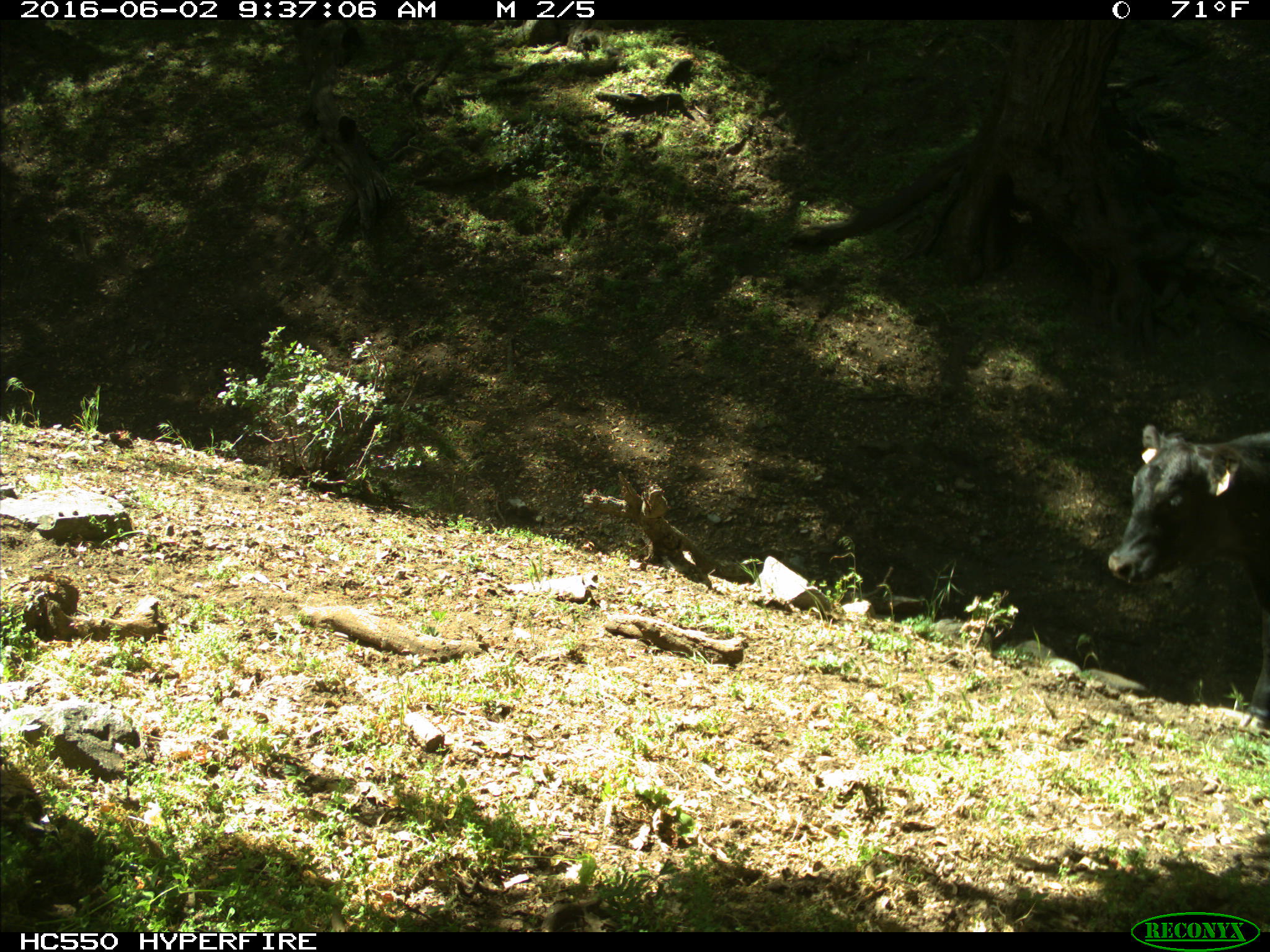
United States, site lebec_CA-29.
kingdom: Animalia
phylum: Chordata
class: Mammalia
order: Artiodactyla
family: Bovidae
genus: Bos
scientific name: Bos taurus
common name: domestic cow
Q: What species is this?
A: Bos taurus (domestic cow).